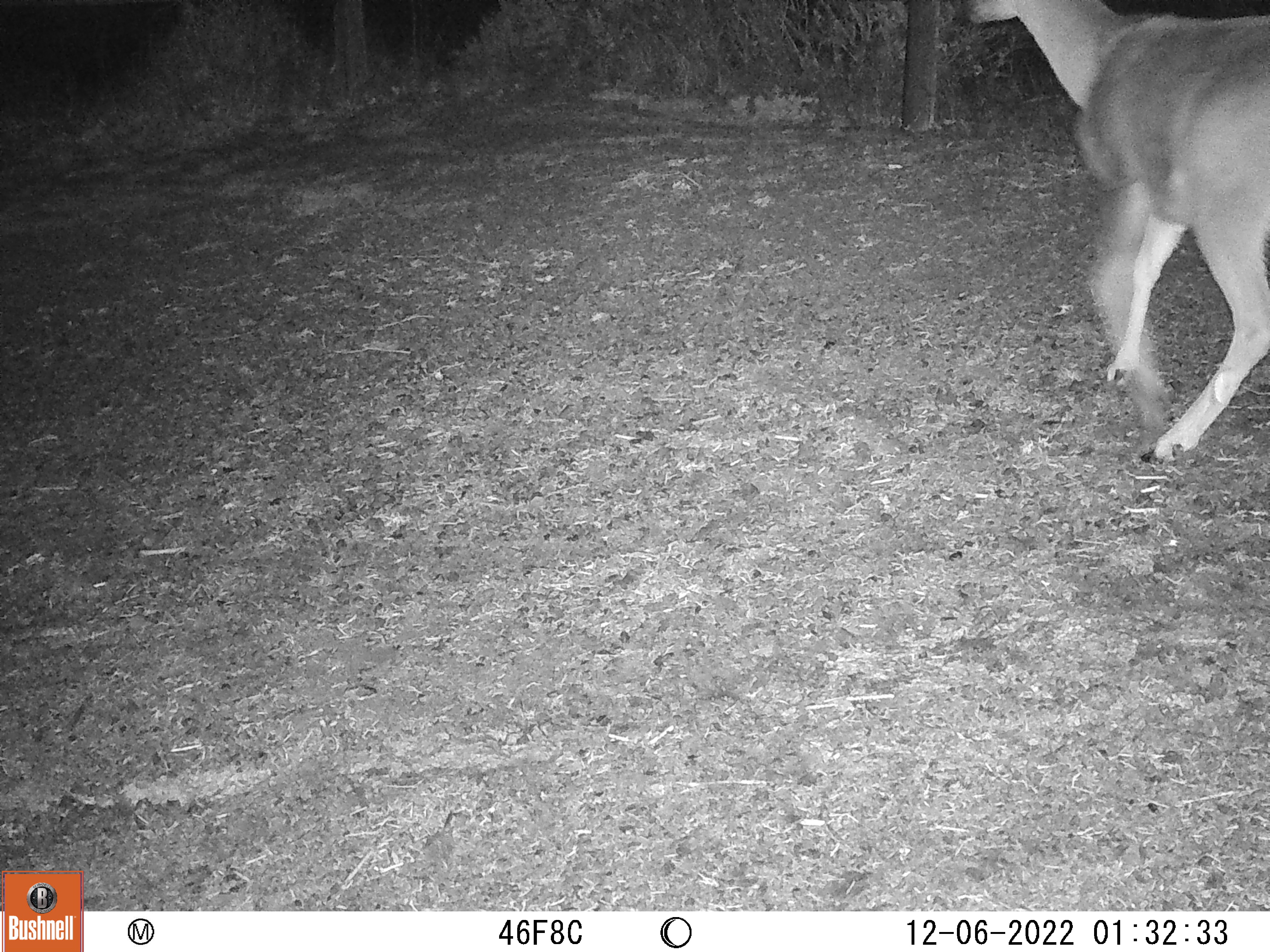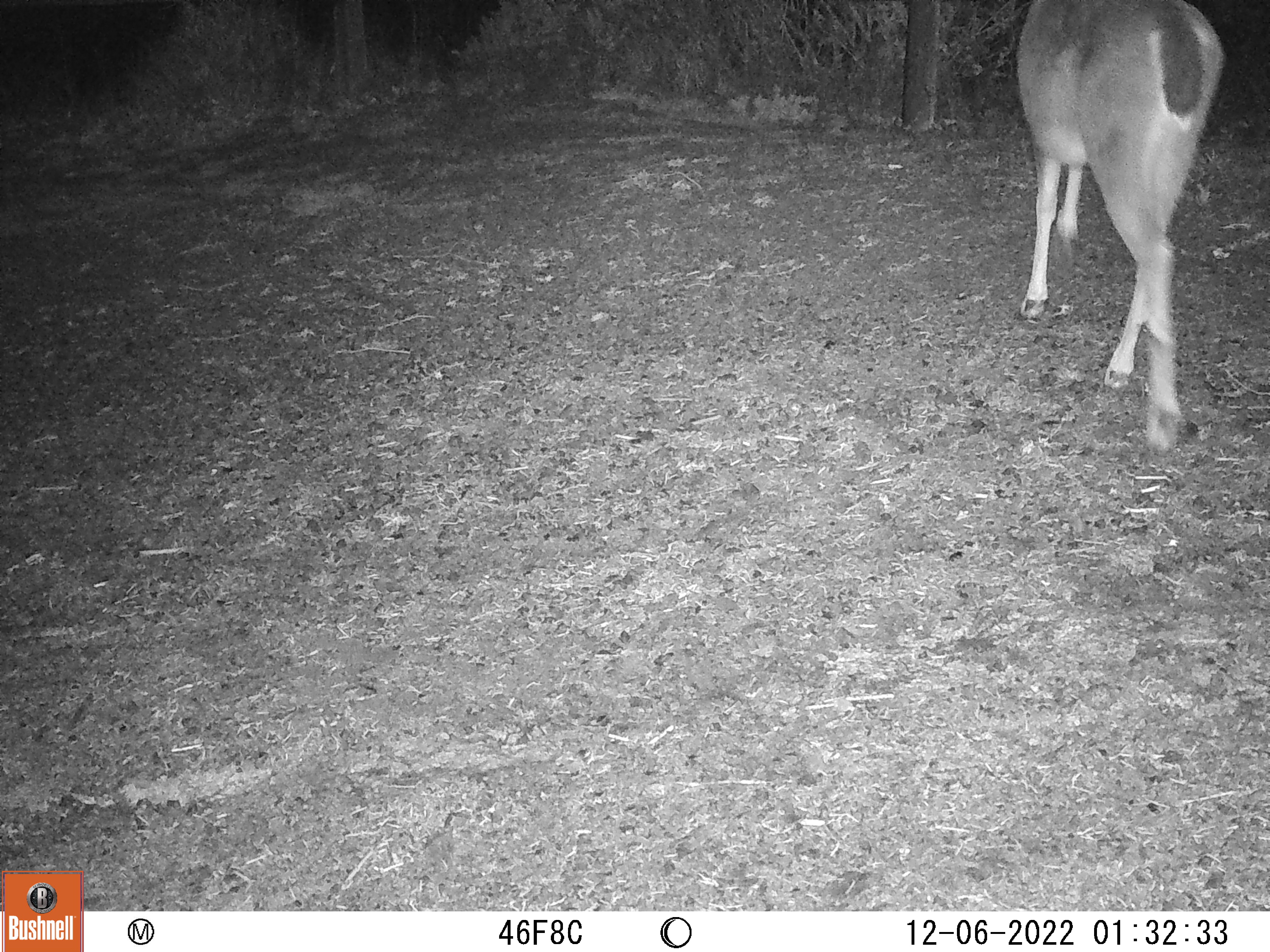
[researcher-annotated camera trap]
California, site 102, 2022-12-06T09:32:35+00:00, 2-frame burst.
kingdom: Animalia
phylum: Chordata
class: Mammalia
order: Artiodactyla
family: Cervidae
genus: Odocoileus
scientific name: Odocoileus hemionus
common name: mule deer